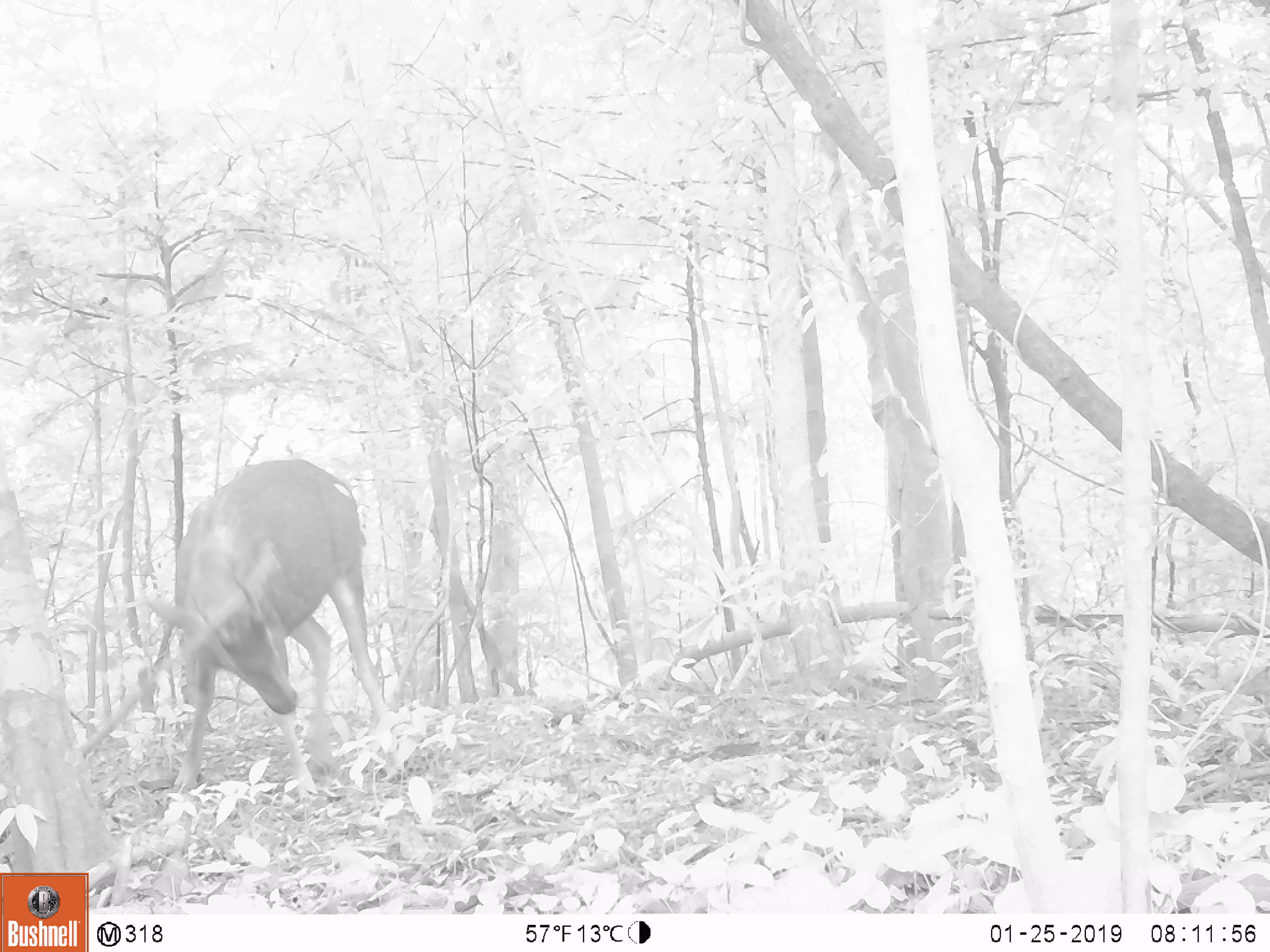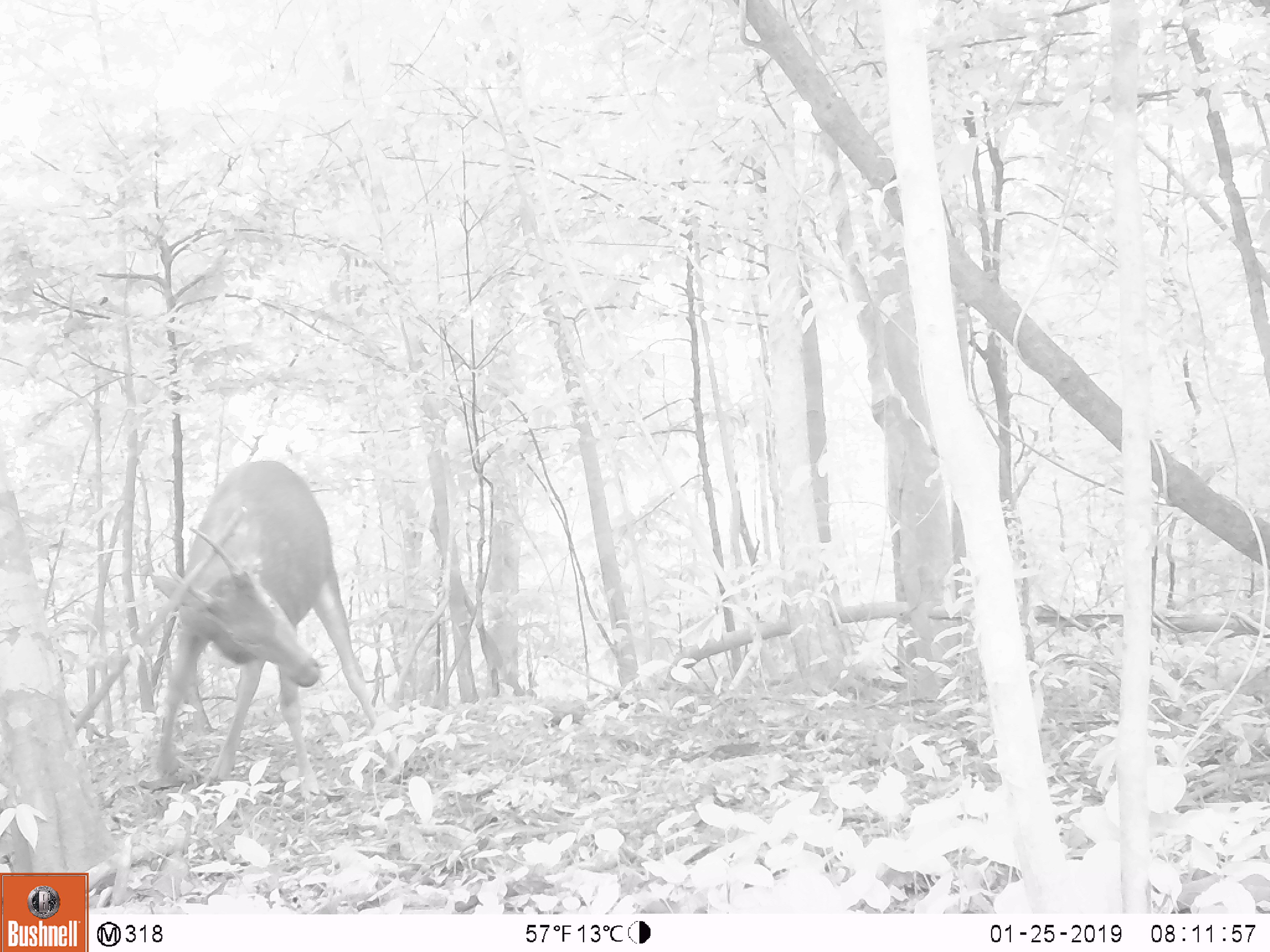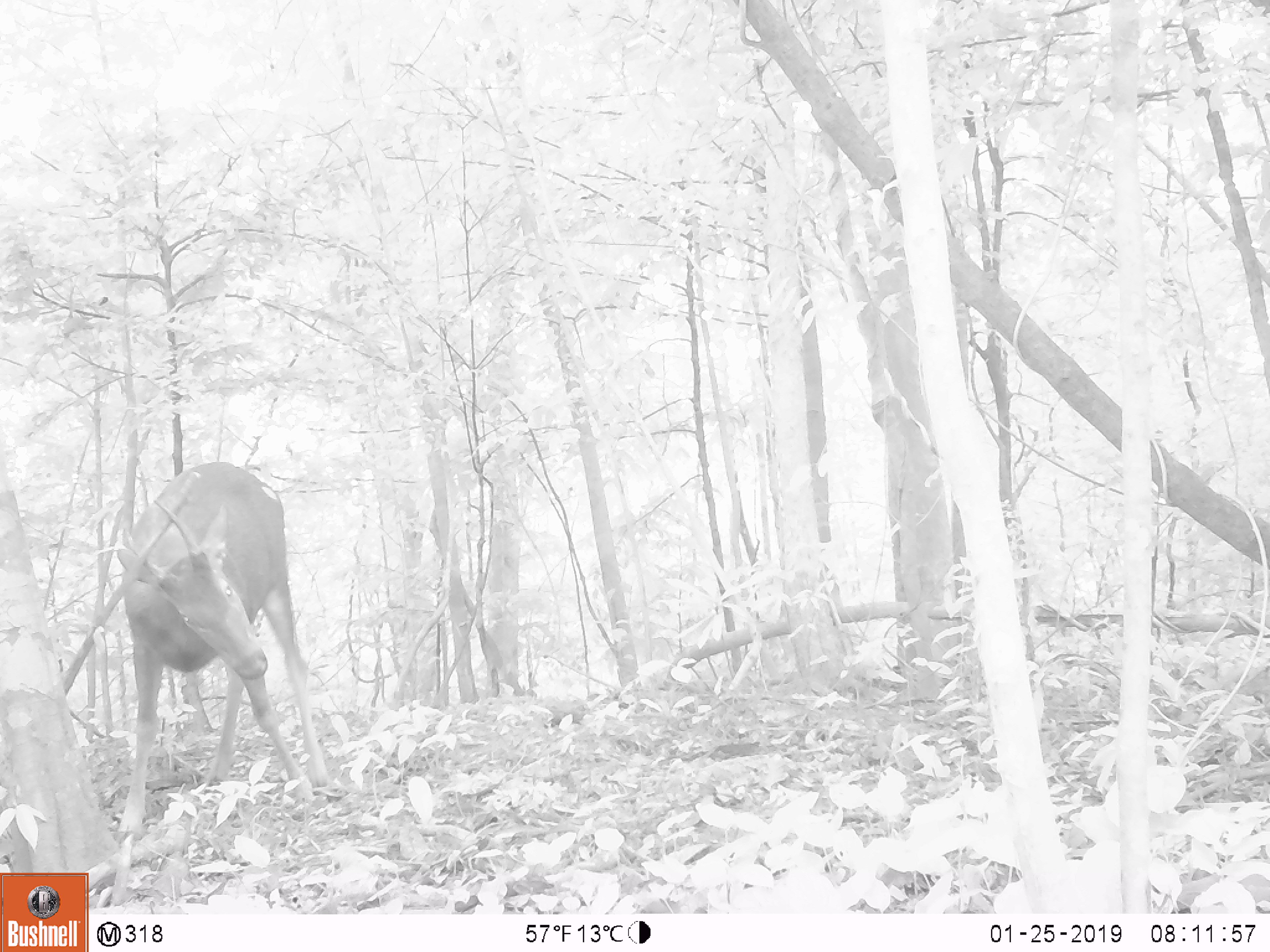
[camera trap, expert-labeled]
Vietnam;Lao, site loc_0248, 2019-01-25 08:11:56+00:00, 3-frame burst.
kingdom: Animalia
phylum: Chordata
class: Mammalia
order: Artiodactyla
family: Cervidae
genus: Rusa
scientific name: Rusa unicolor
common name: sambar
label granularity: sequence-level